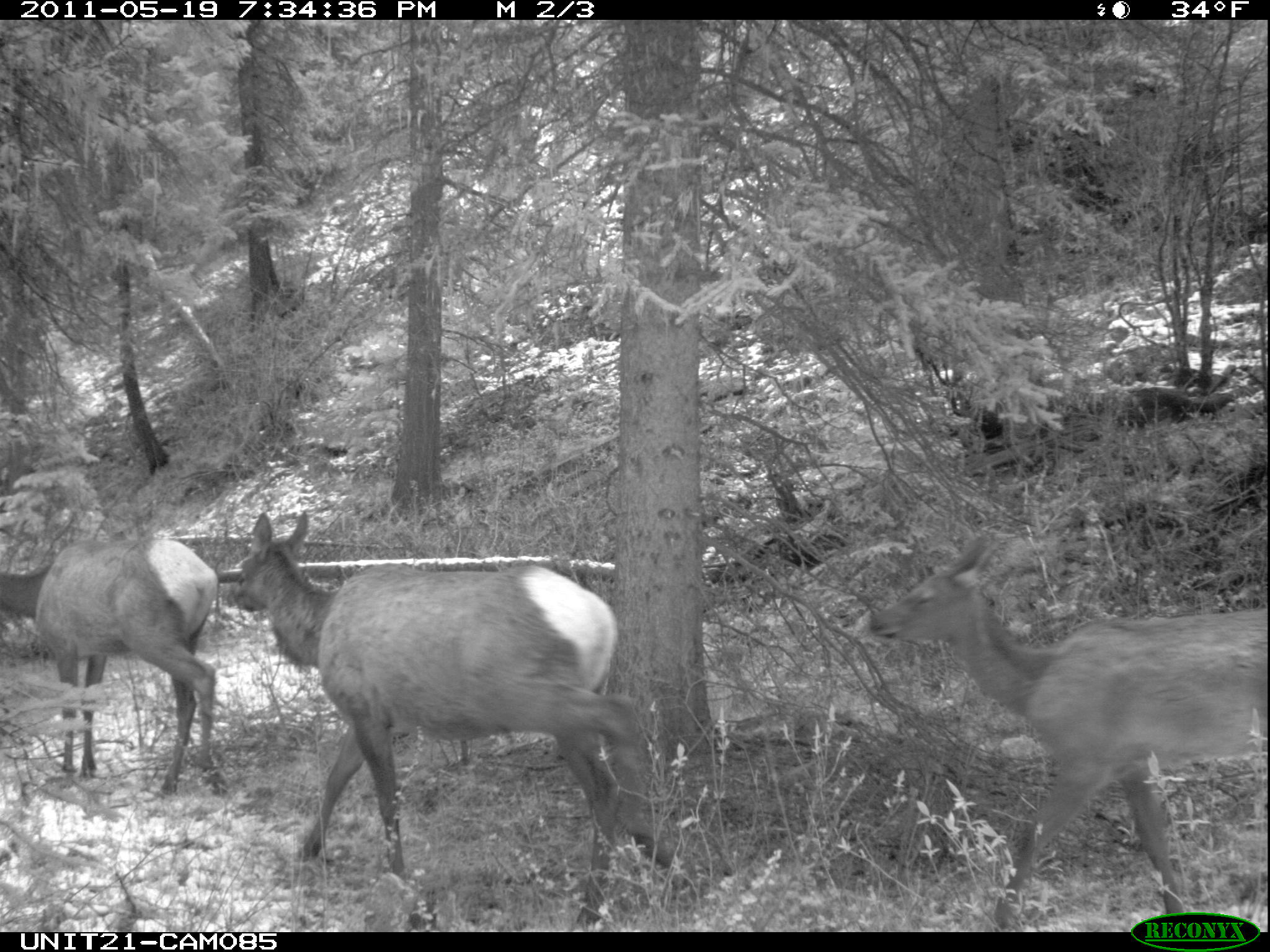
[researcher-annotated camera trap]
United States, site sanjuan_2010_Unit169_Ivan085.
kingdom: Animalia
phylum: Chordata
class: Mammalia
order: Artiodactyla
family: Cervidae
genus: Cervus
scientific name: Cervus elaphus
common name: red deer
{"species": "Cervus elaphus (red deer)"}